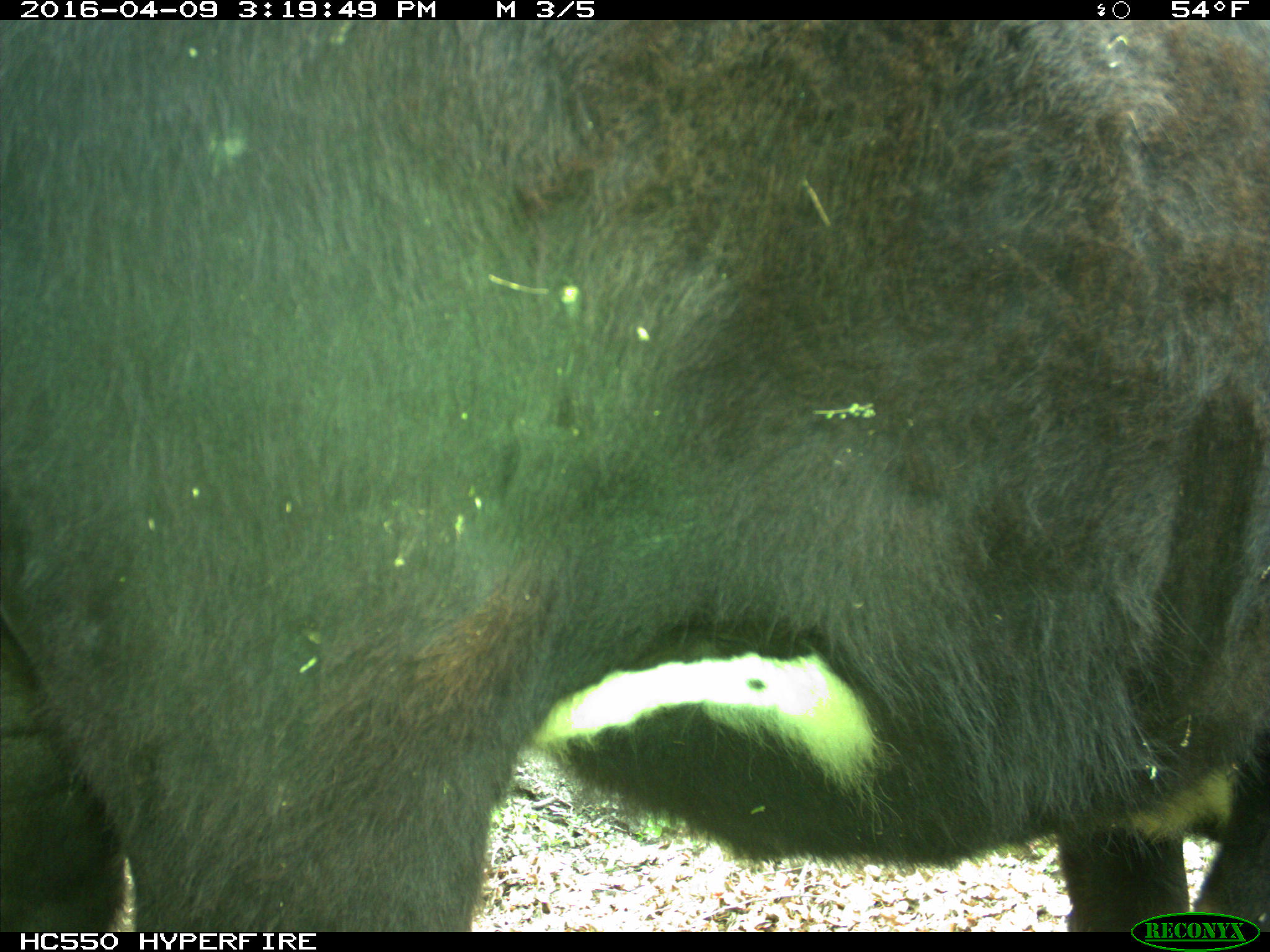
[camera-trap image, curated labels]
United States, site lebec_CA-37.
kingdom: Animalia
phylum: Chordata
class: Mammalia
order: Artiodactyla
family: Bovidae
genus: Bos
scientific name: Bos taurus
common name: domestic cow